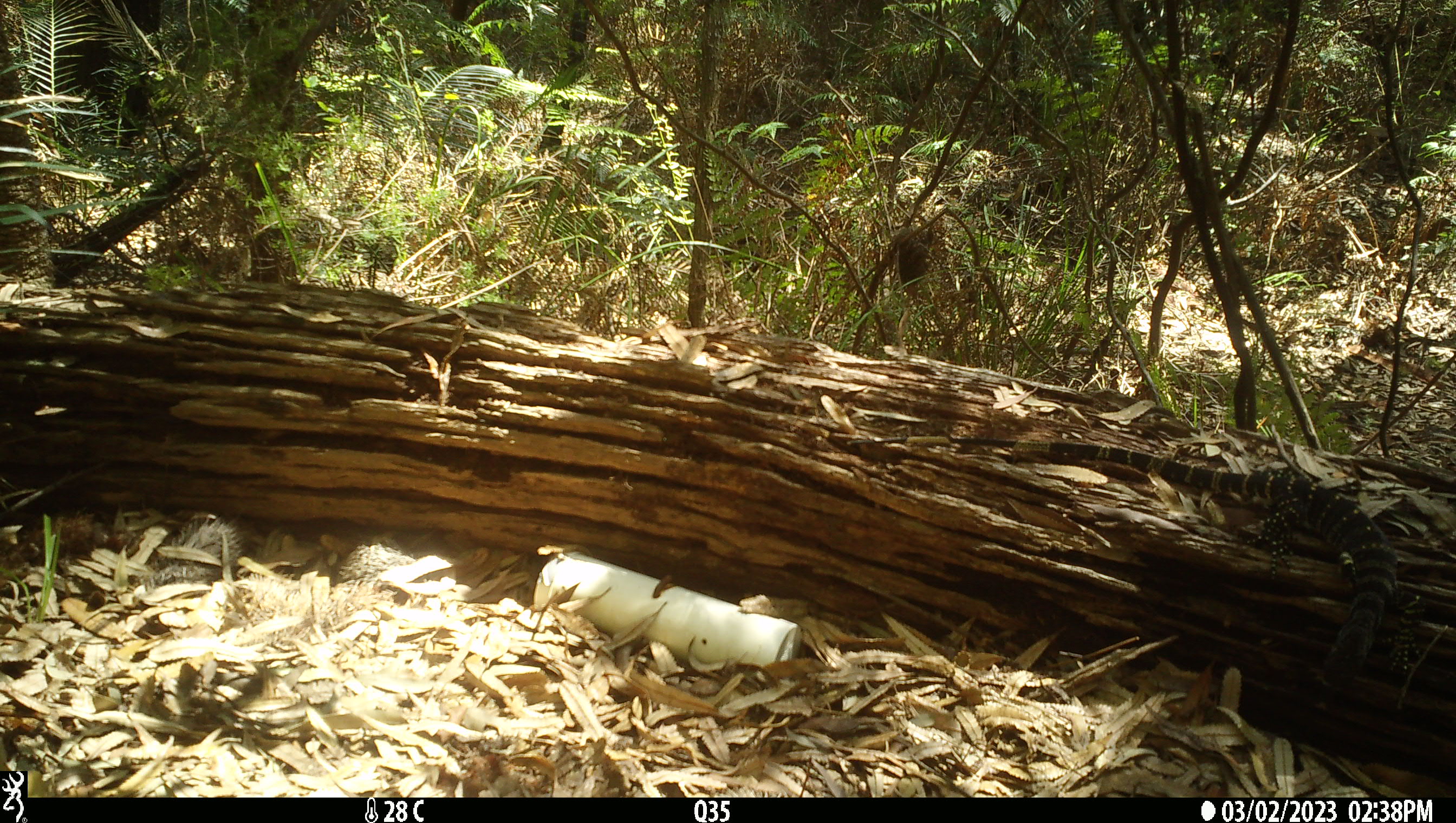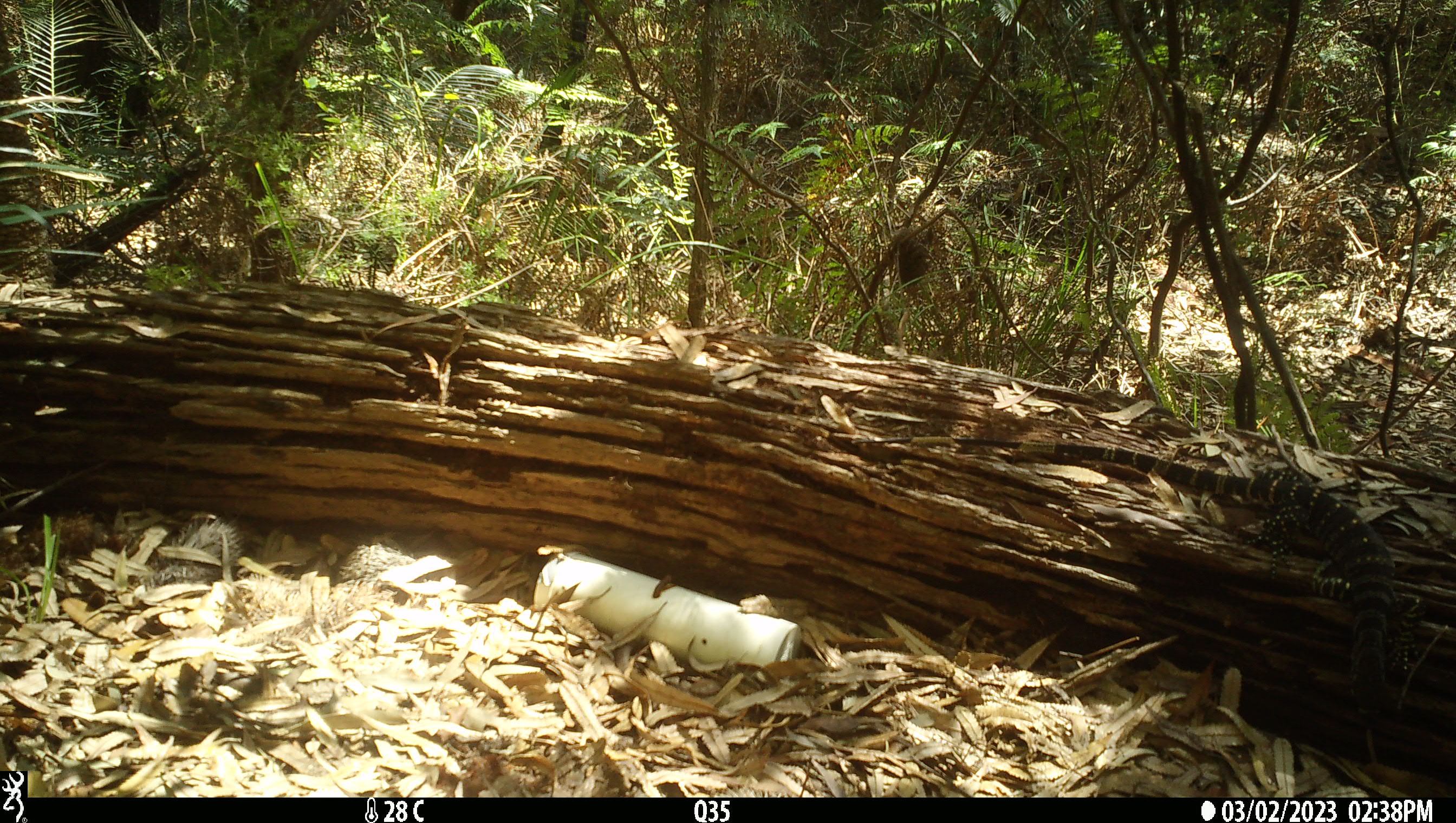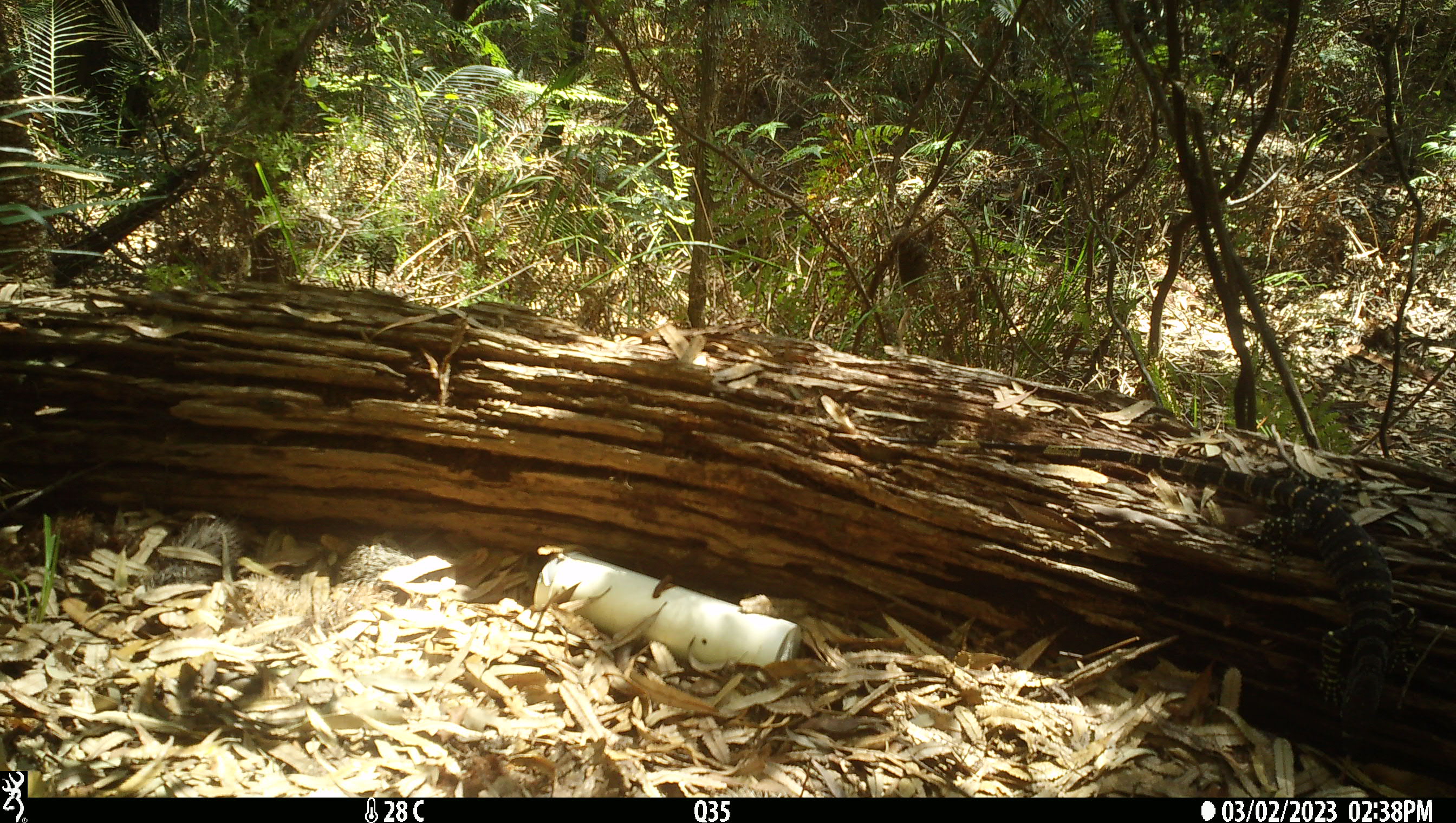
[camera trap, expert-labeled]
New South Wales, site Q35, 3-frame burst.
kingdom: Animalia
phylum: Chordata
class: Reptilia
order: Squamata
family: Varanidae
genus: Varanus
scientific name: Varanus varius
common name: lace monitor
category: goanna